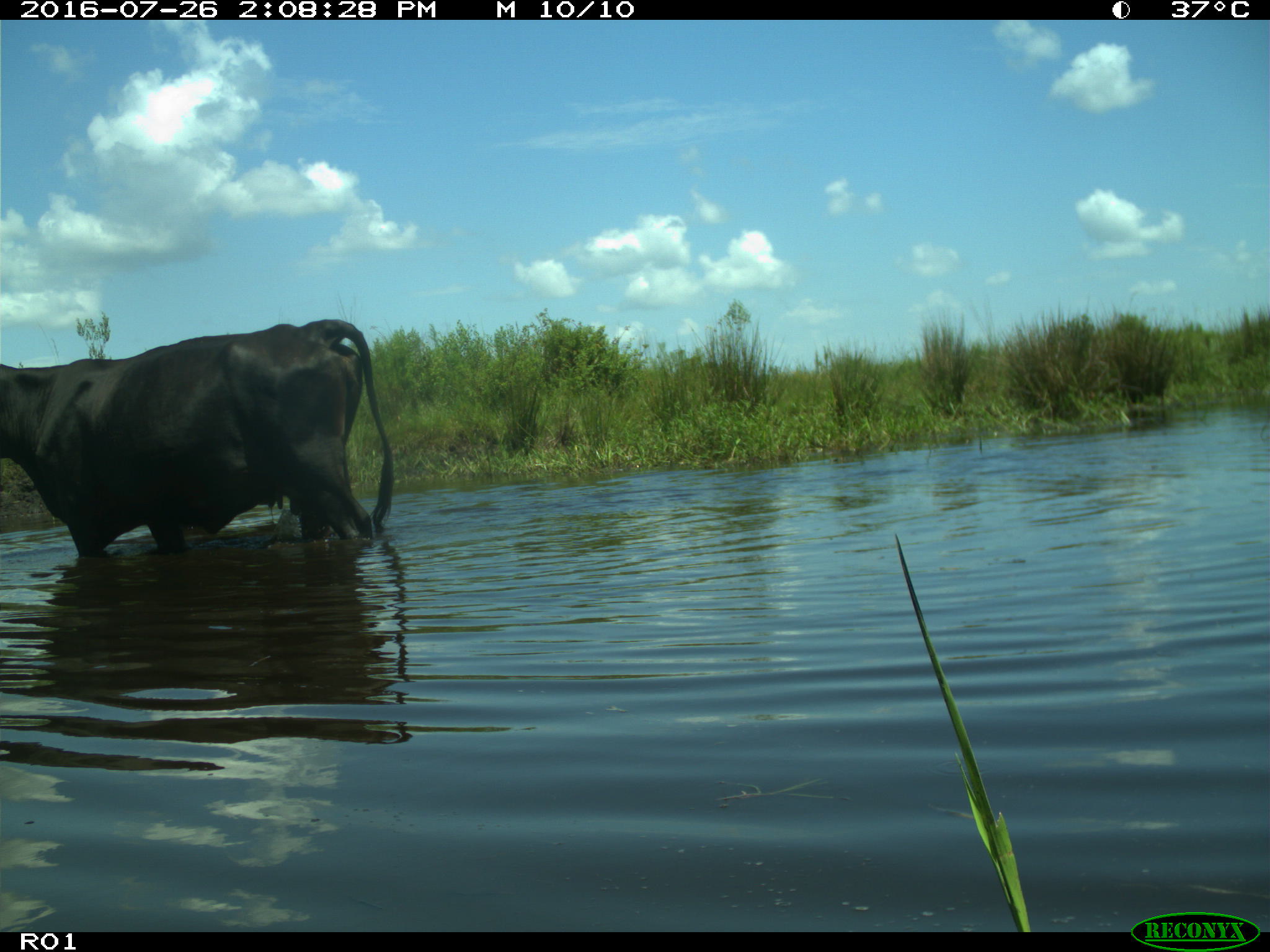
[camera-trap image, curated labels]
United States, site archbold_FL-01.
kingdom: Animalia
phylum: Chordata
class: Mammalia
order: Artiodactyla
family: Bovidae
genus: Bos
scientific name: Bos taurus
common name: domestic cow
Bos taurus (domestic cow).